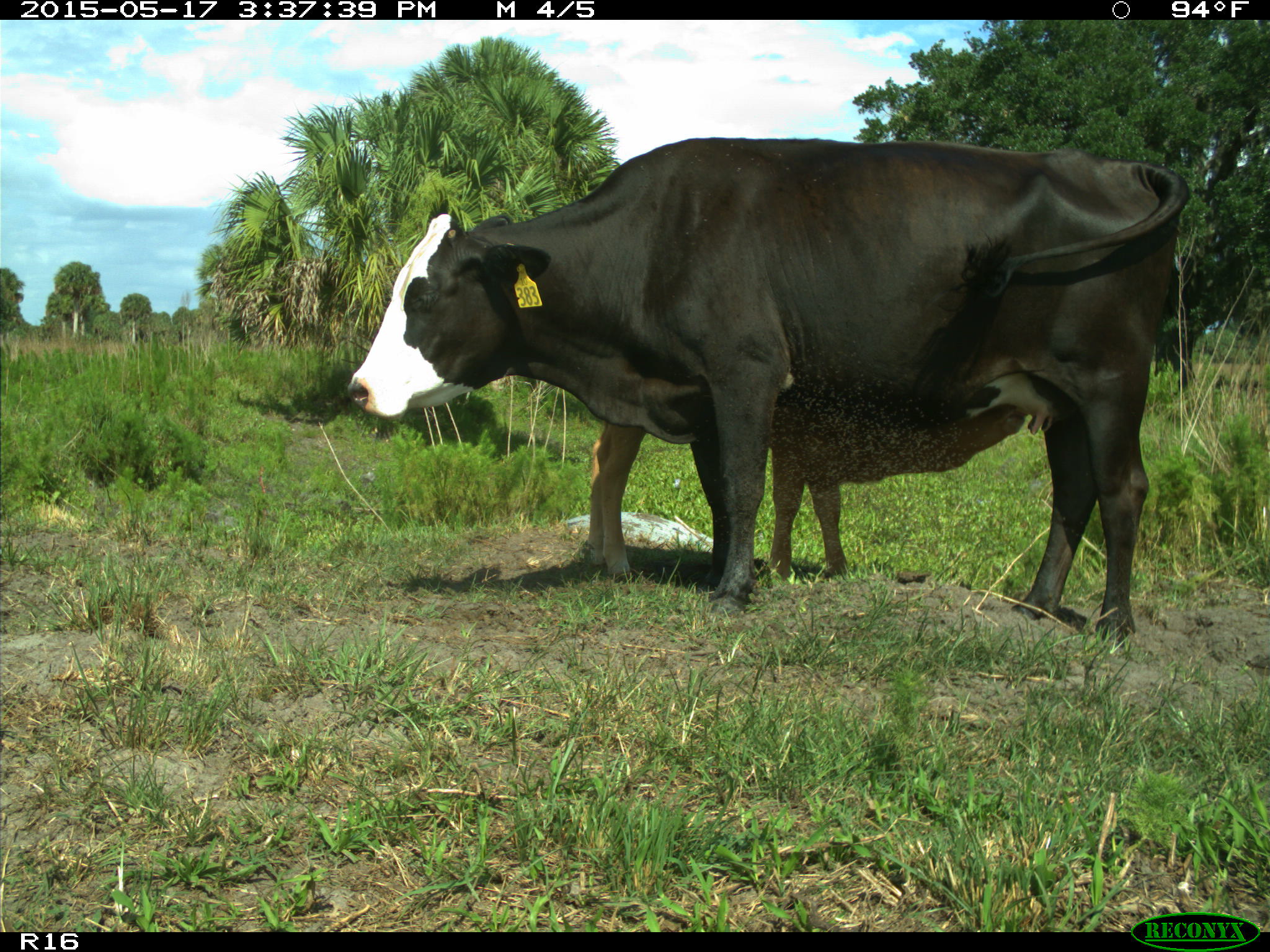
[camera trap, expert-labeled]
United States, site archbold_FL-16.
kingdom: Animalia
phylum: Chordata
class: Mammalia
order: Artiodactyla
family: Bovidae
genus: Bos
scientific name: Bos taurus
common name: domestic cow